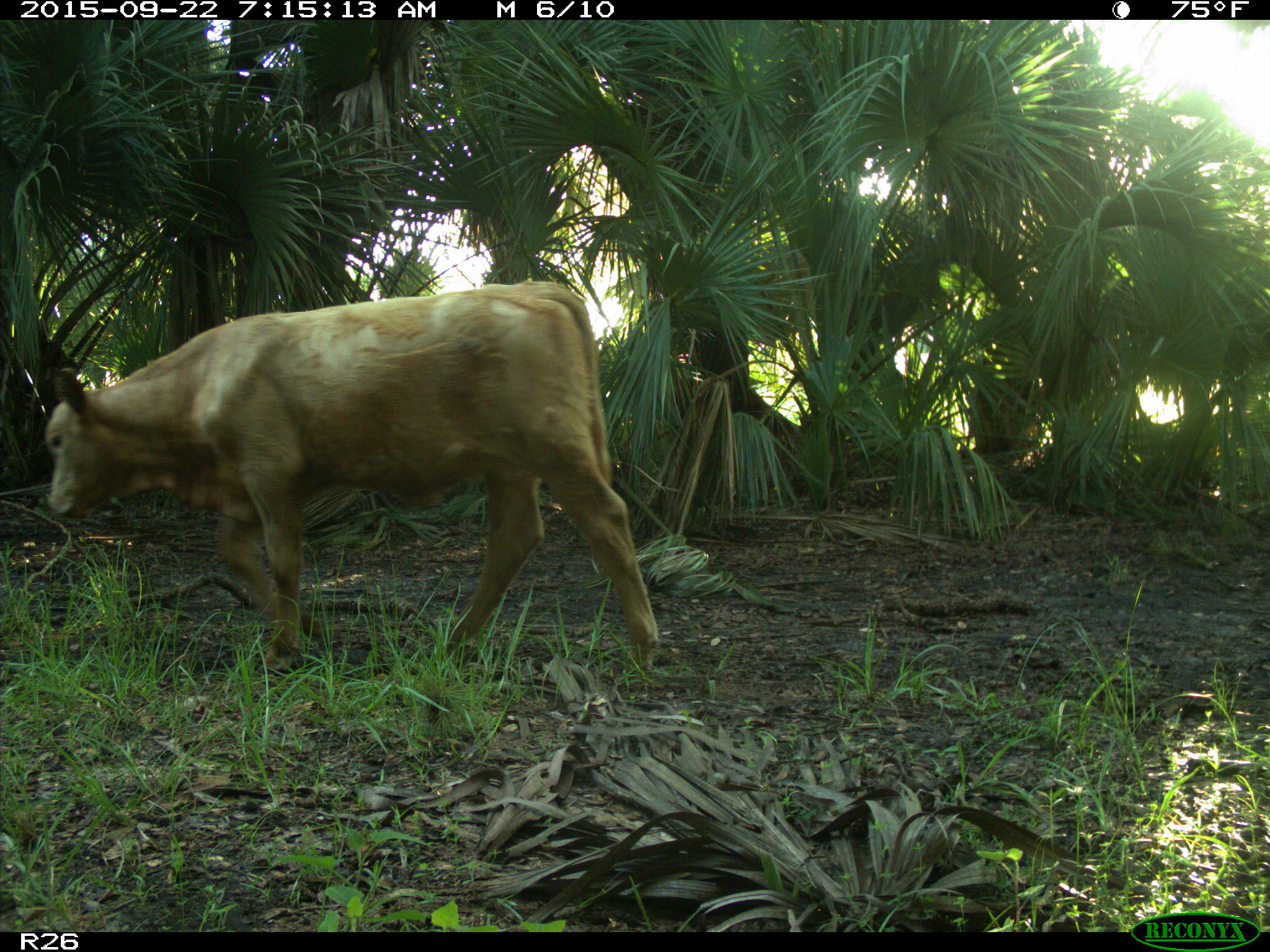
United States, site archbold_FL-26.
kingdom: Animalia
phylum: Chordata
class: Mammalia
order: Artiodactyla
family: Bovidae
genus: Bos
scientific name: Bos taurus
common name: domestic cow